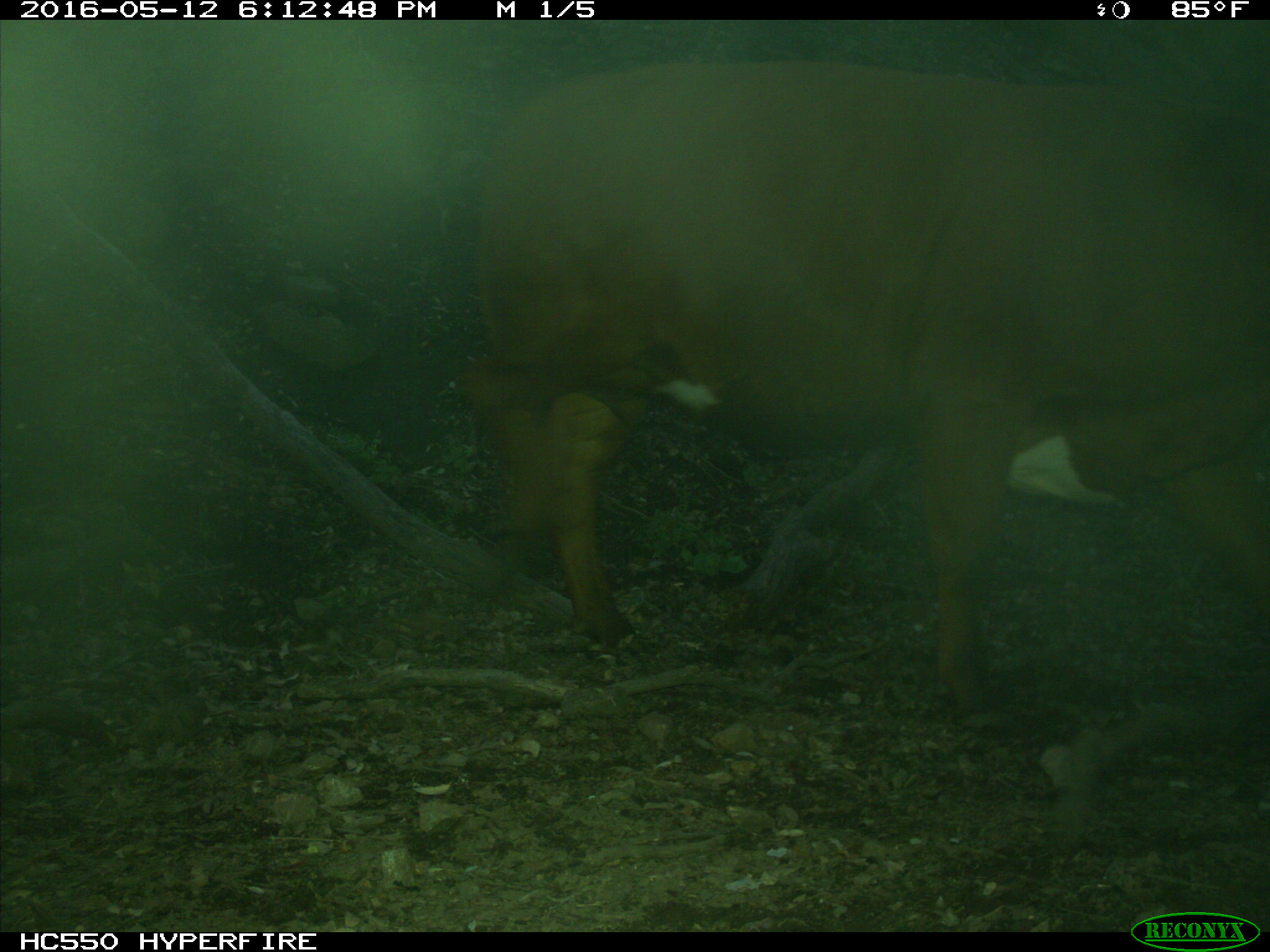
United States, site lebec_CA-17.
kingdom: Animalia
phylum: Chordata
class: Mammalia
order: Artiodactyla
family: Bovidae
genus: Bos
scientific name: Bos taurus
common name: domestic cow